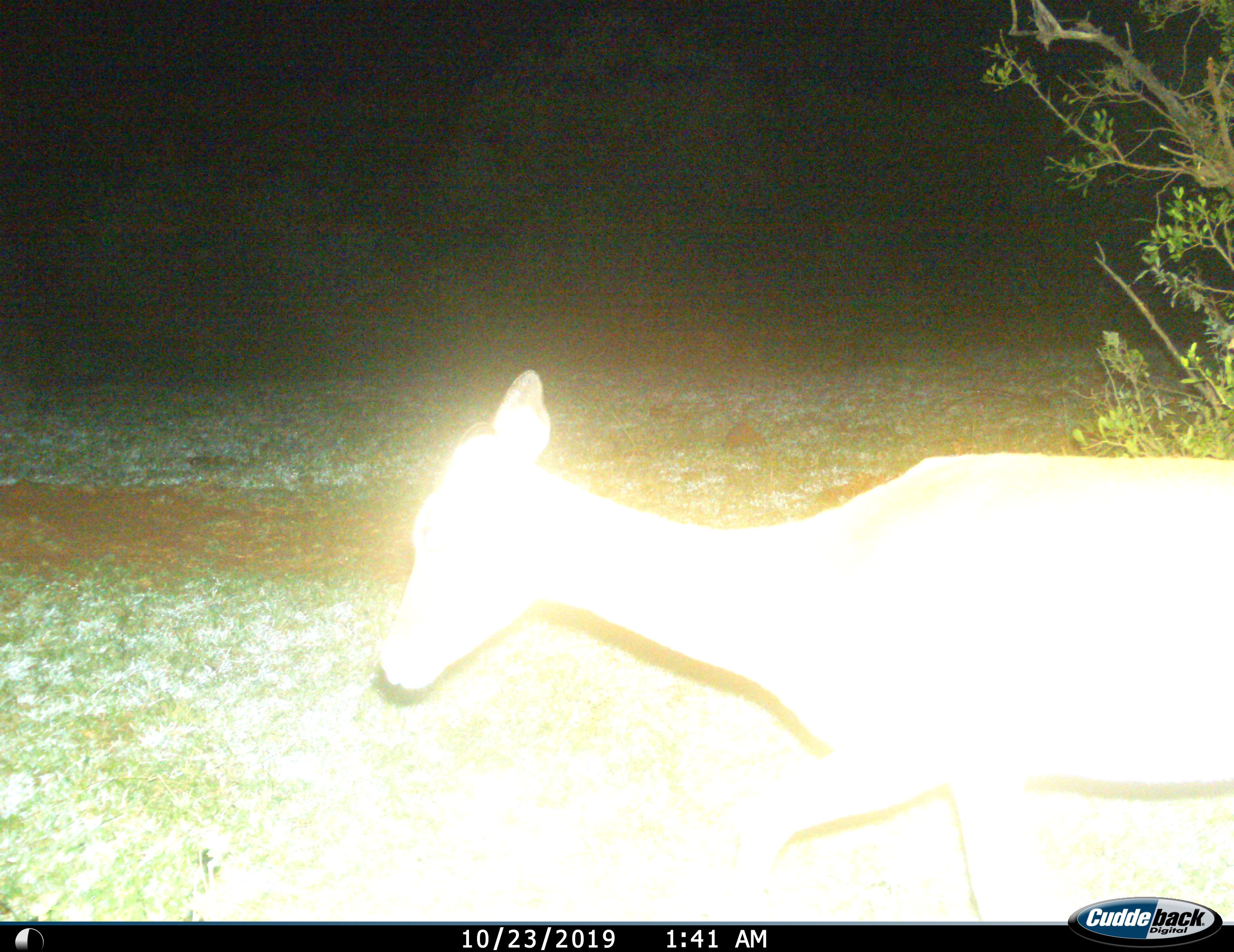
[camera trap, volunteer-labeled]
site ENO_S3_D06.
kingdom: Animalia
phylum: Chordata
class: Mammalia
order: Artiodactyla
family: Bovidae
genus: Aepyceros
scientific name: Aepyceros melampus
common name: impala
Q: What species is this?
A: Impala (Aepyceros melampus).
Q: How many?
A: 1.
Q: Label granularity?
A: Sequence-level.